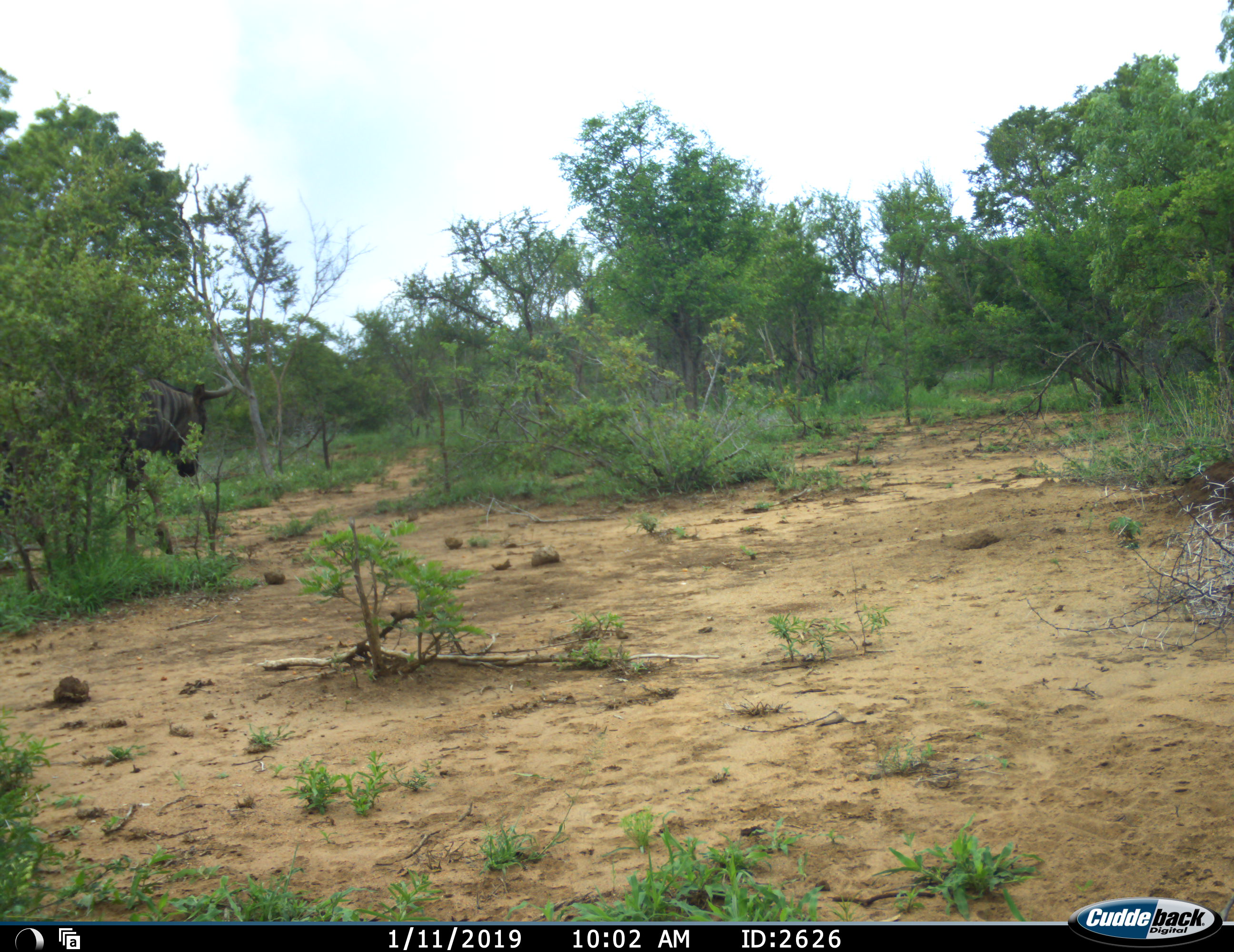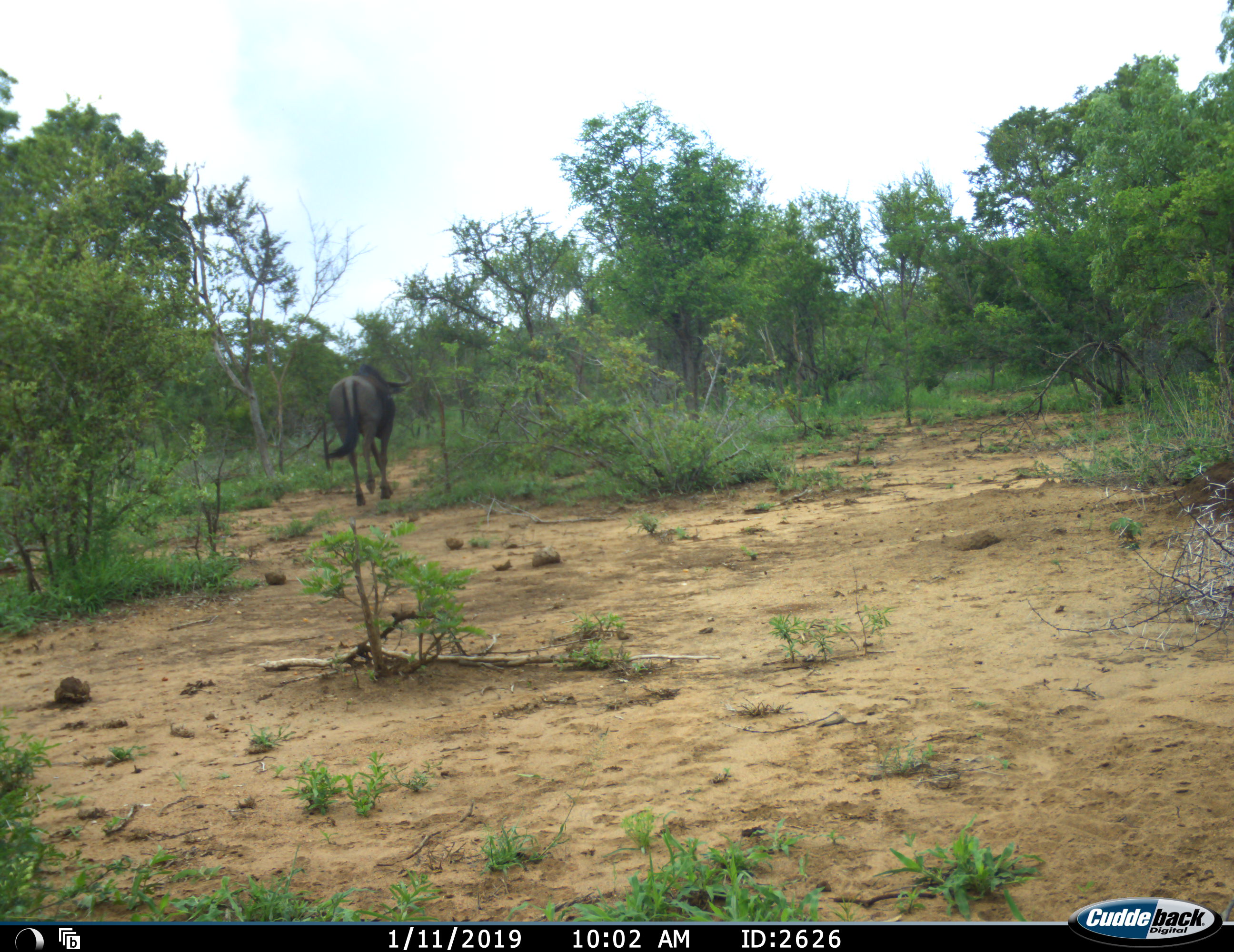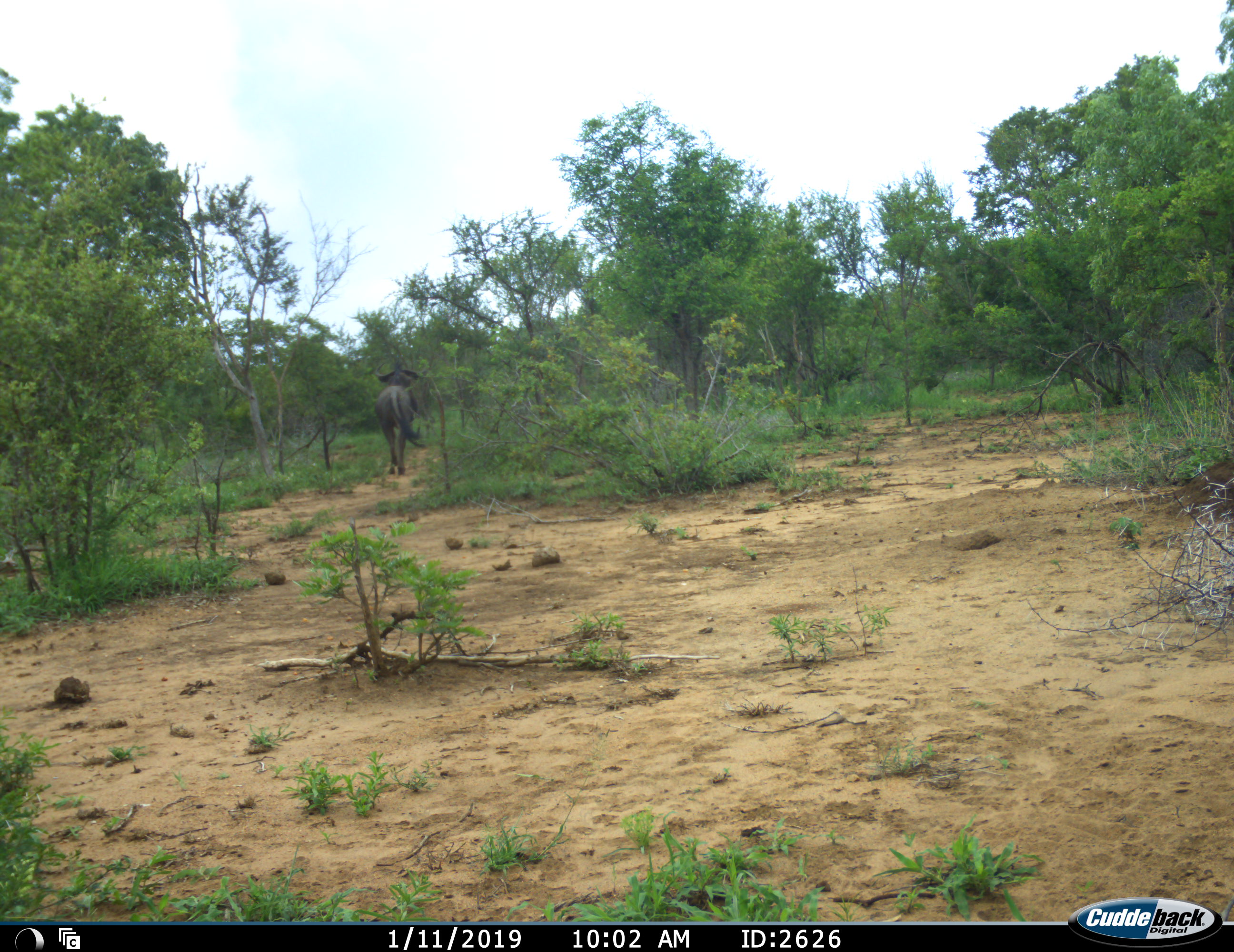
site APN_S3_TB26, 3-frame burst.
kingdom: Animalia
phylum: Chordata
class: Mammalia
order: Artiodactyla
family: Bovidae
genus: Connochaetes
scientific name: Connochaetes taurinus taurinus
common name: blue wildebeest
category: wildebeestblue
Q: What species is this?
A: Wildebeestblue (blue wildebeest) (Connochaetes taurinus taurinus).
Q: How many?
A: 1.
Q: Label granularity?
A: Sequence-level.